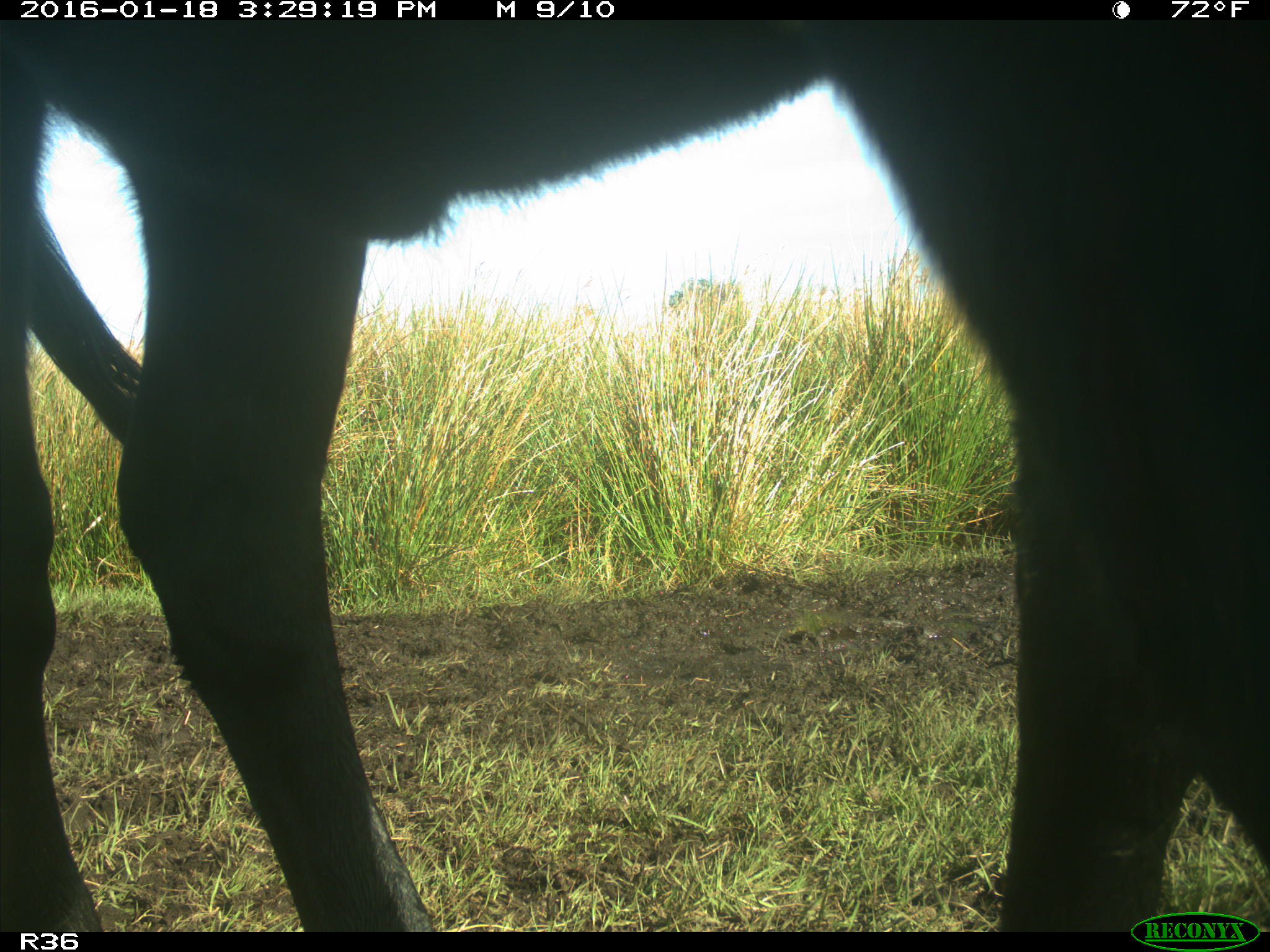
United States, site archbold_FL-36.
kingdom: Animalia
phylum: Chordata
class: Mammalia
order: Artiodactyla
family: Bovidae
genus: Bos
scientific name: Bos taurus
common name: domestic cow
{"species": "Bos taurus (domestic cow)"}